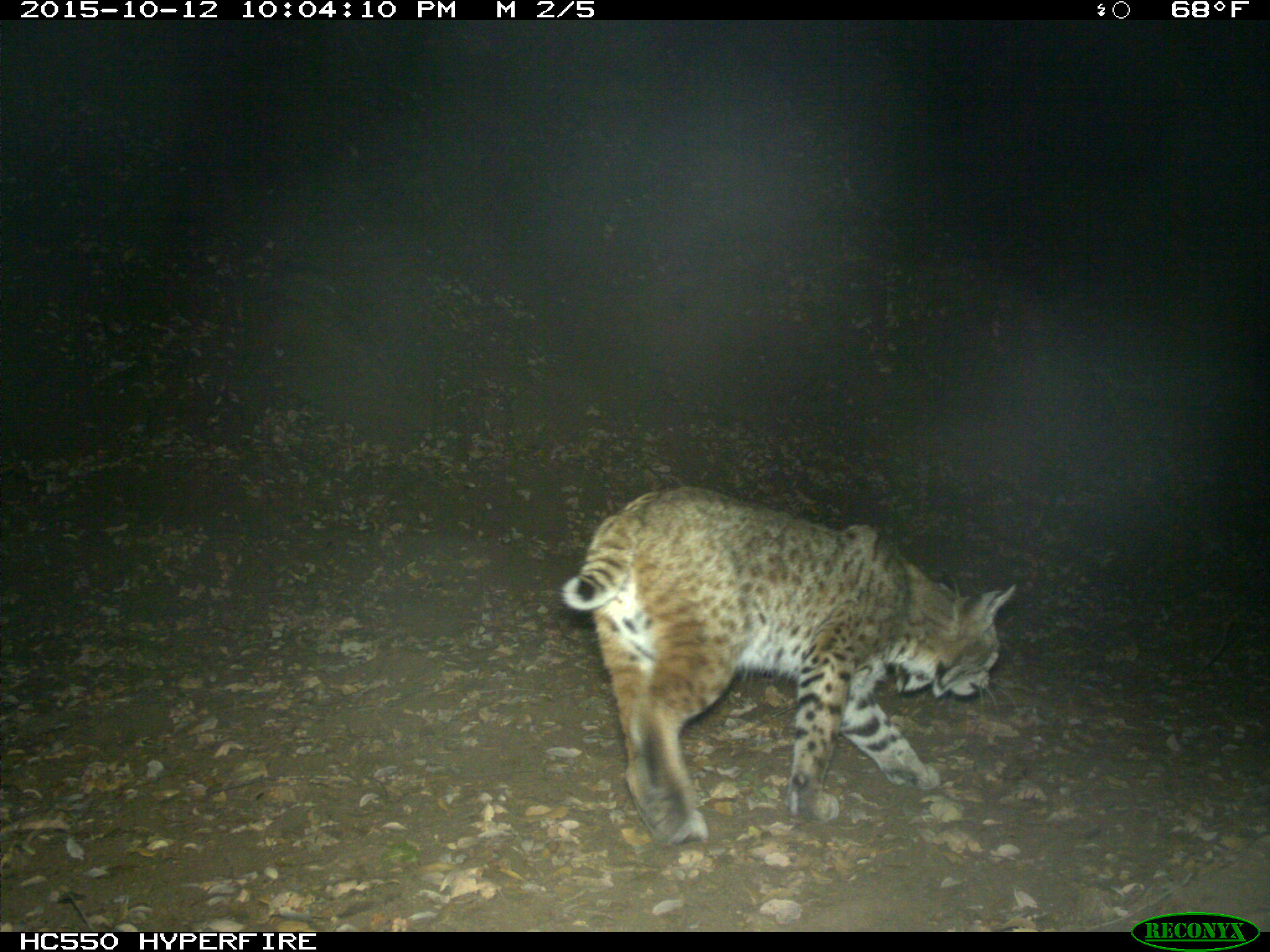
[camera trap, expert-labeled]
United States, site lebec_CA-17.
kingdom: Animalia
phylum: Chordata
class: Mammalia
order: Carnivora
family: Felidae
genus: Lynx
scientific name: Lynx rufus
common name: bobcat